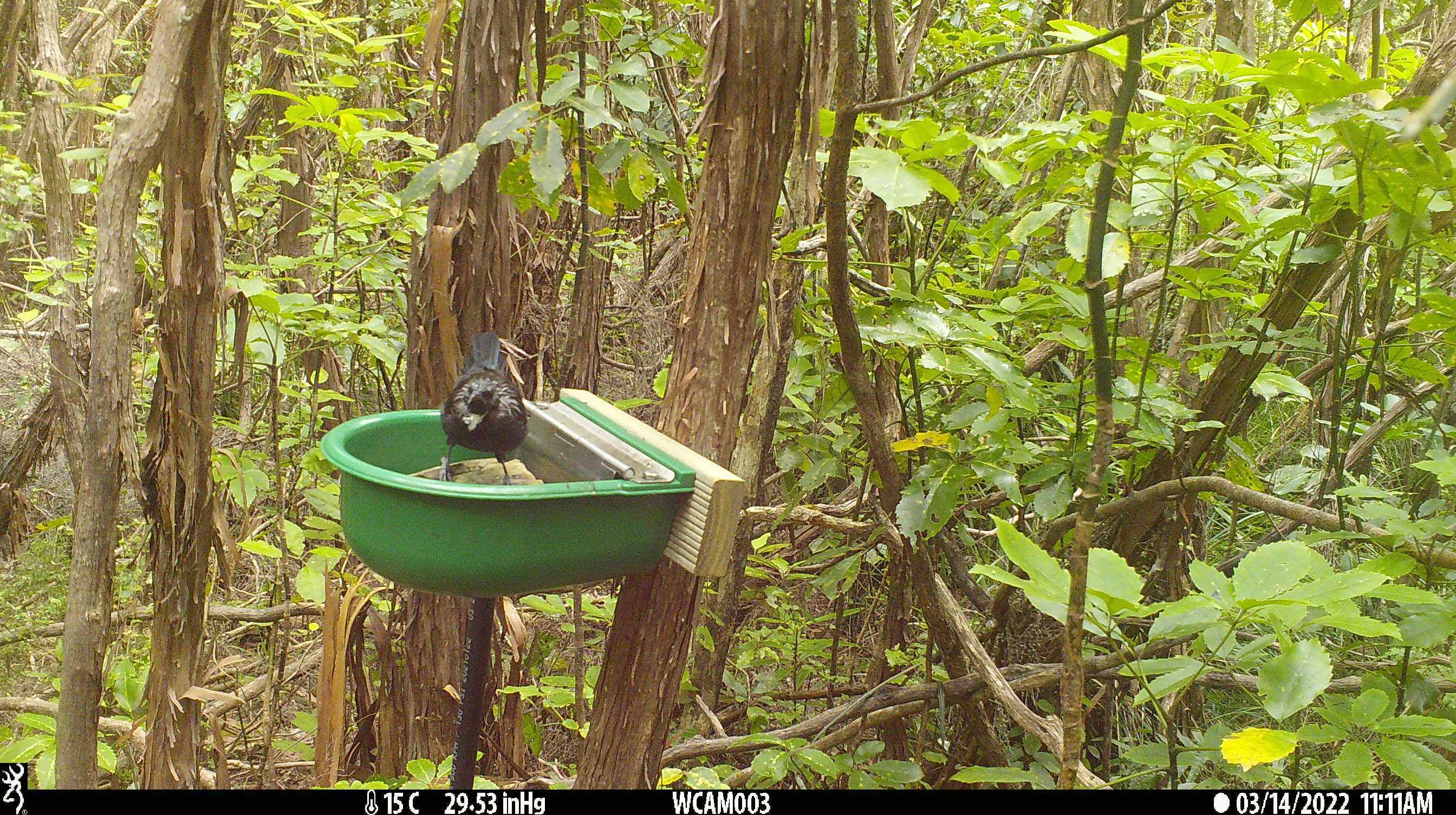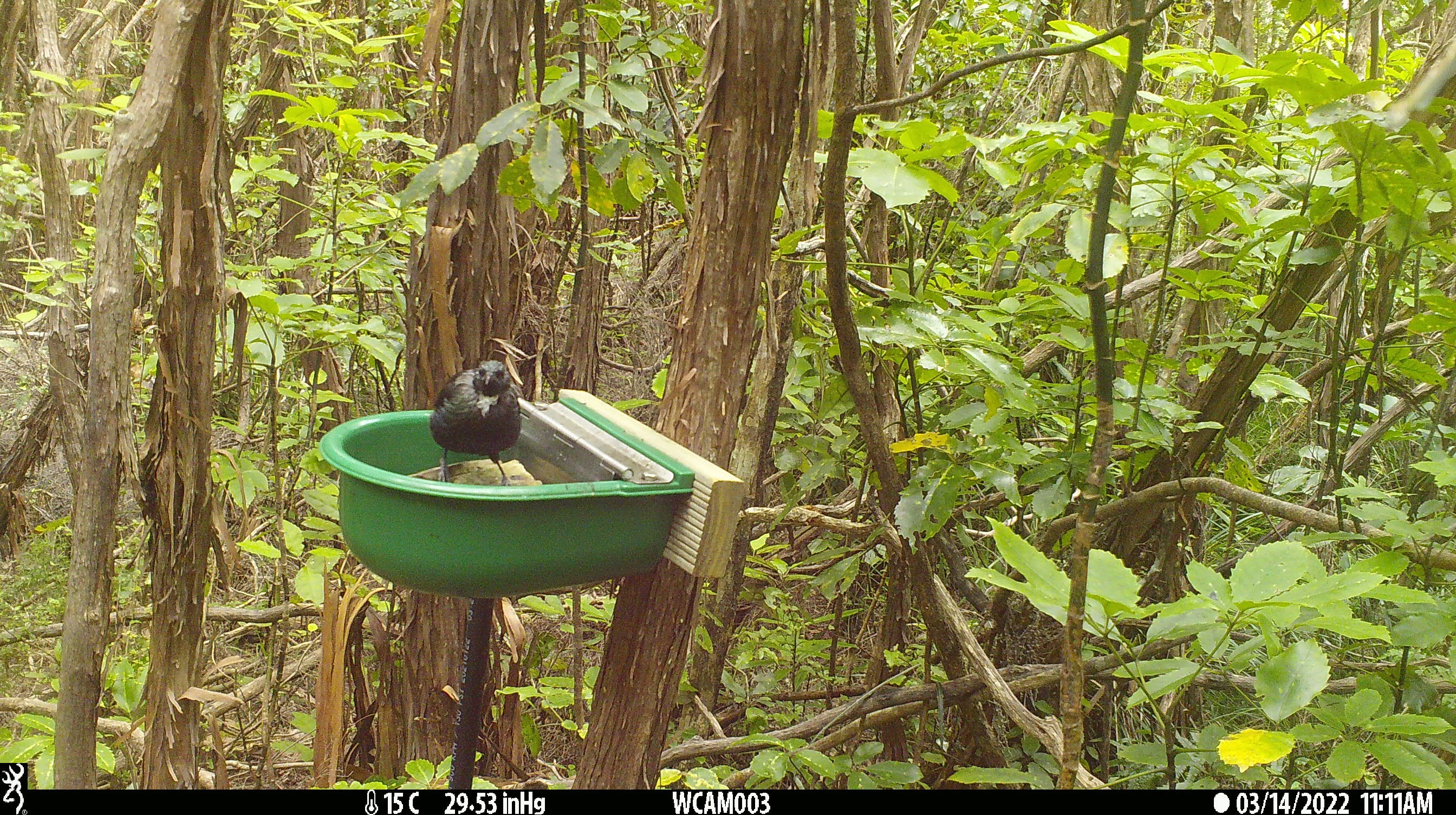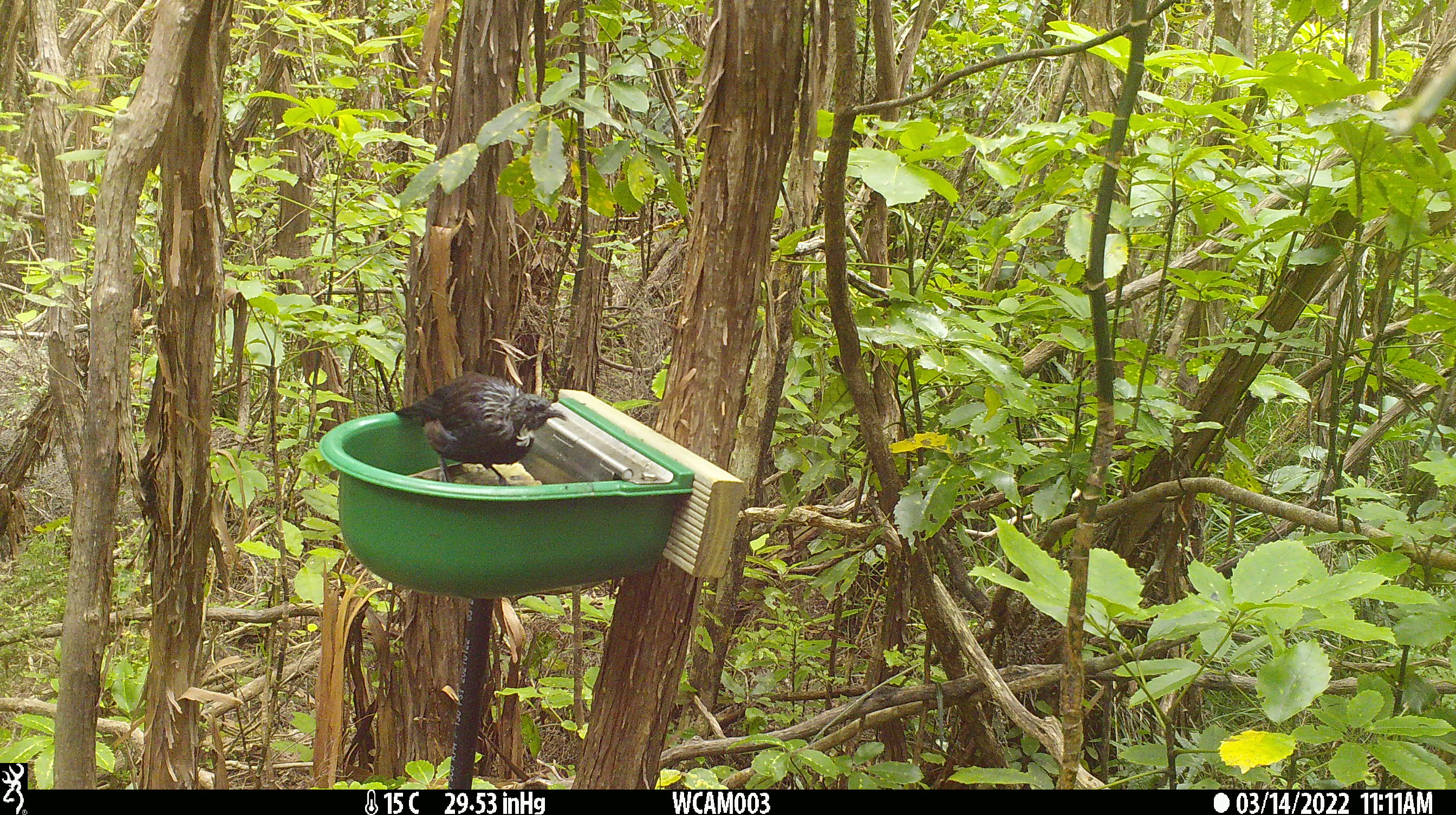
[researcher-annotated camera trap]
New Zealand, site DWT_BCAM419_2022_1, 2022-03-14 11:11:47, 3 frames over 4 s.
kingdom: Animalia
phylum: Chordata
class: Aves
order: Passeriformes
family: Meliphagidae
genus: Prosthemadera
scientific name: Prosthemadera novaeseelandiae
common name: tui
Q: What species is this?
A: Tui (Prosthemadera novaeseelandiae).